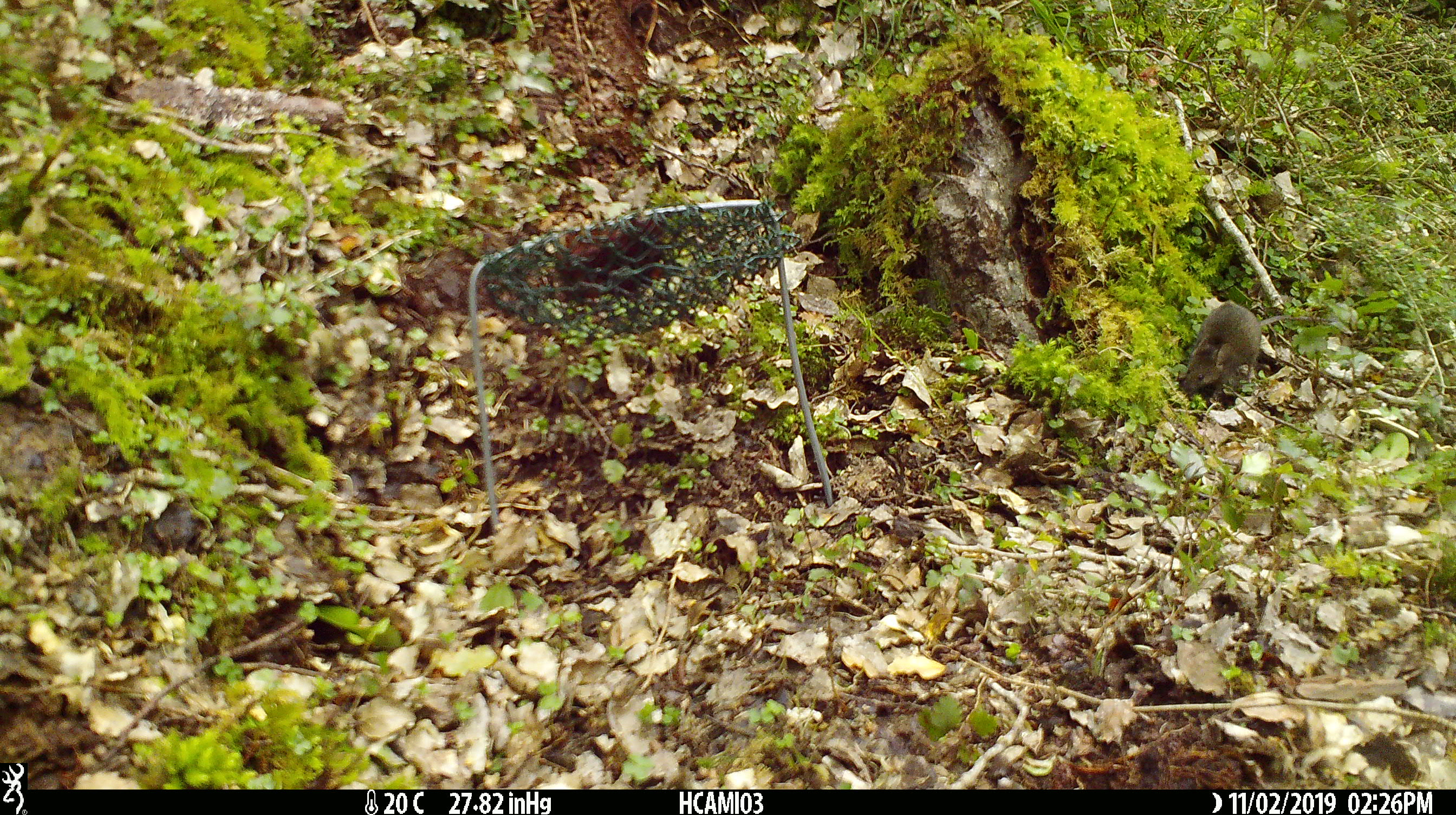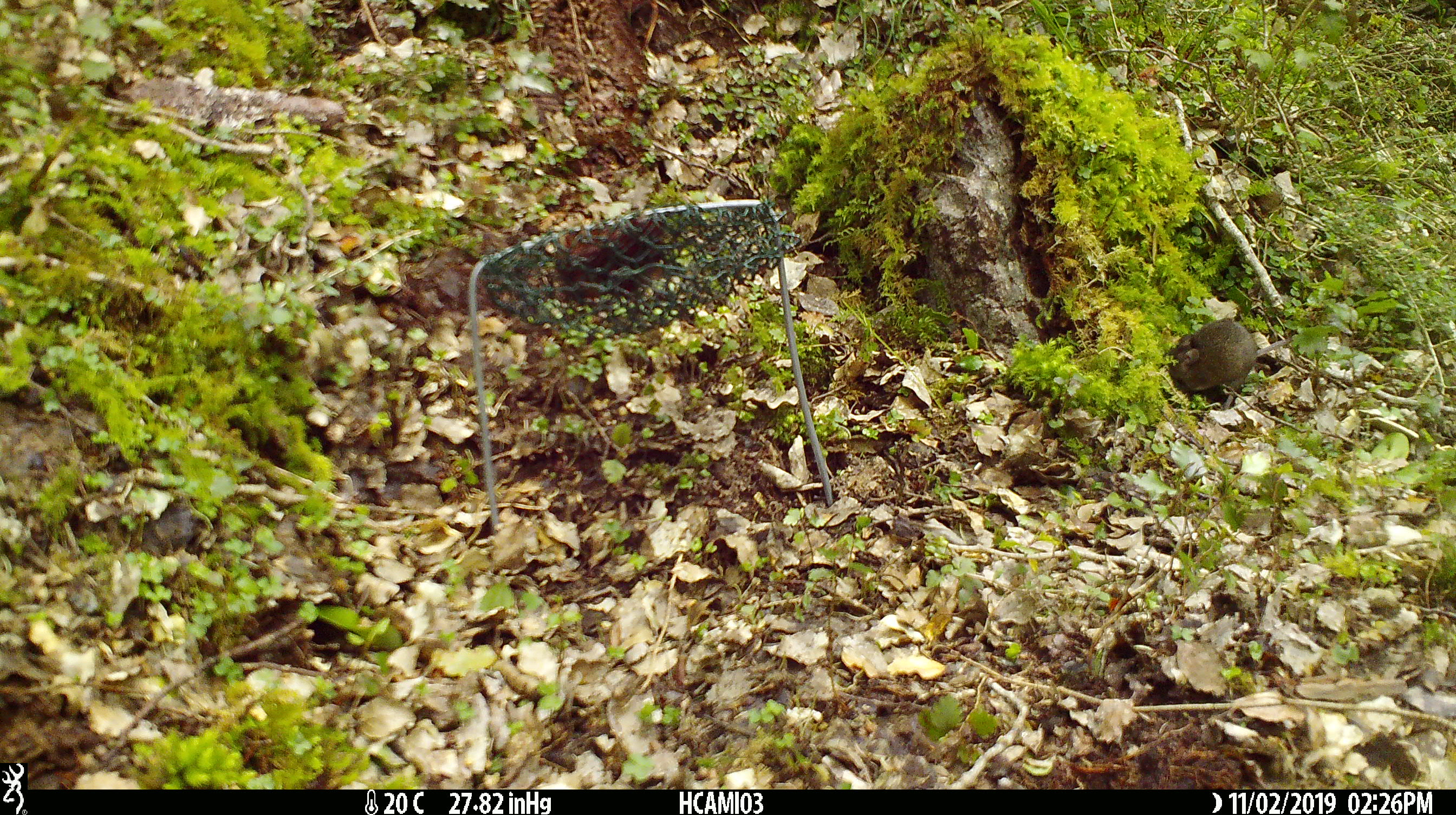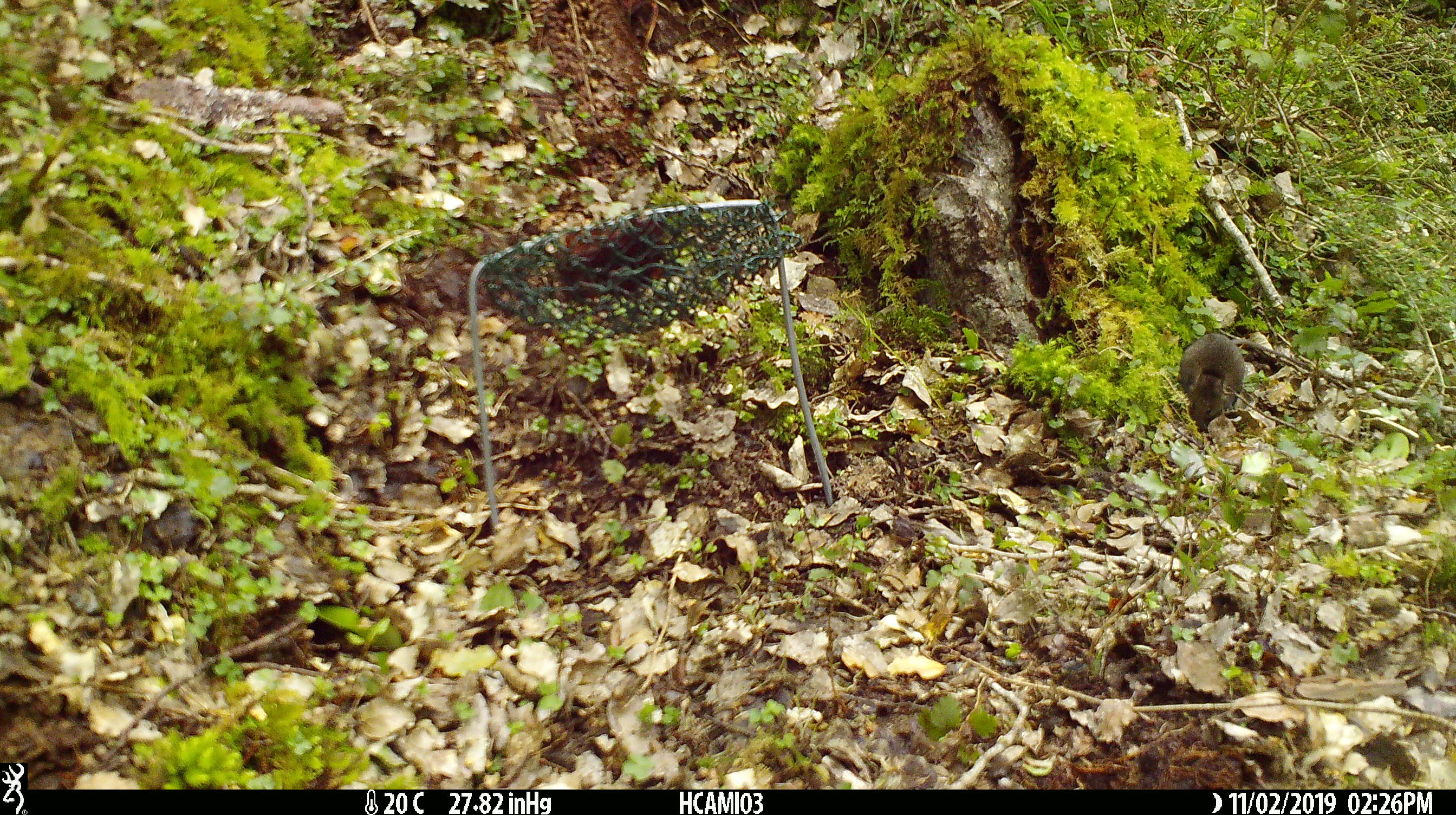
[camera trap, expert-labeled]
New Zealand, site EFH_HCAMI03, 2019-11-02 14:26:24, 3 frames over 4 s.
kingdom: Animalia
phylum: Chordata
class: Mammalia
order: Rodentia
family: Muridae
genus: Mus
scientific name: Mus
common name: mouse